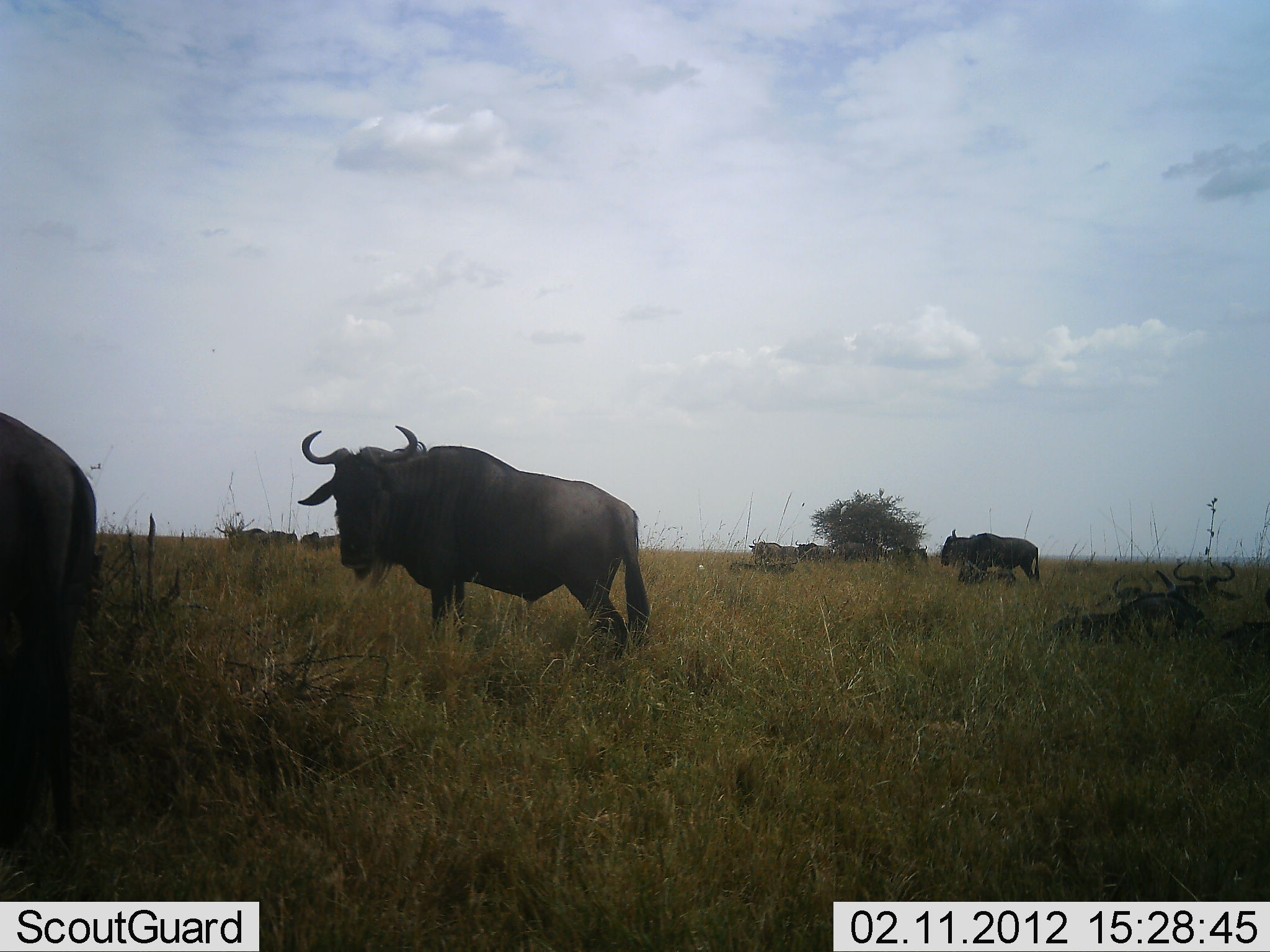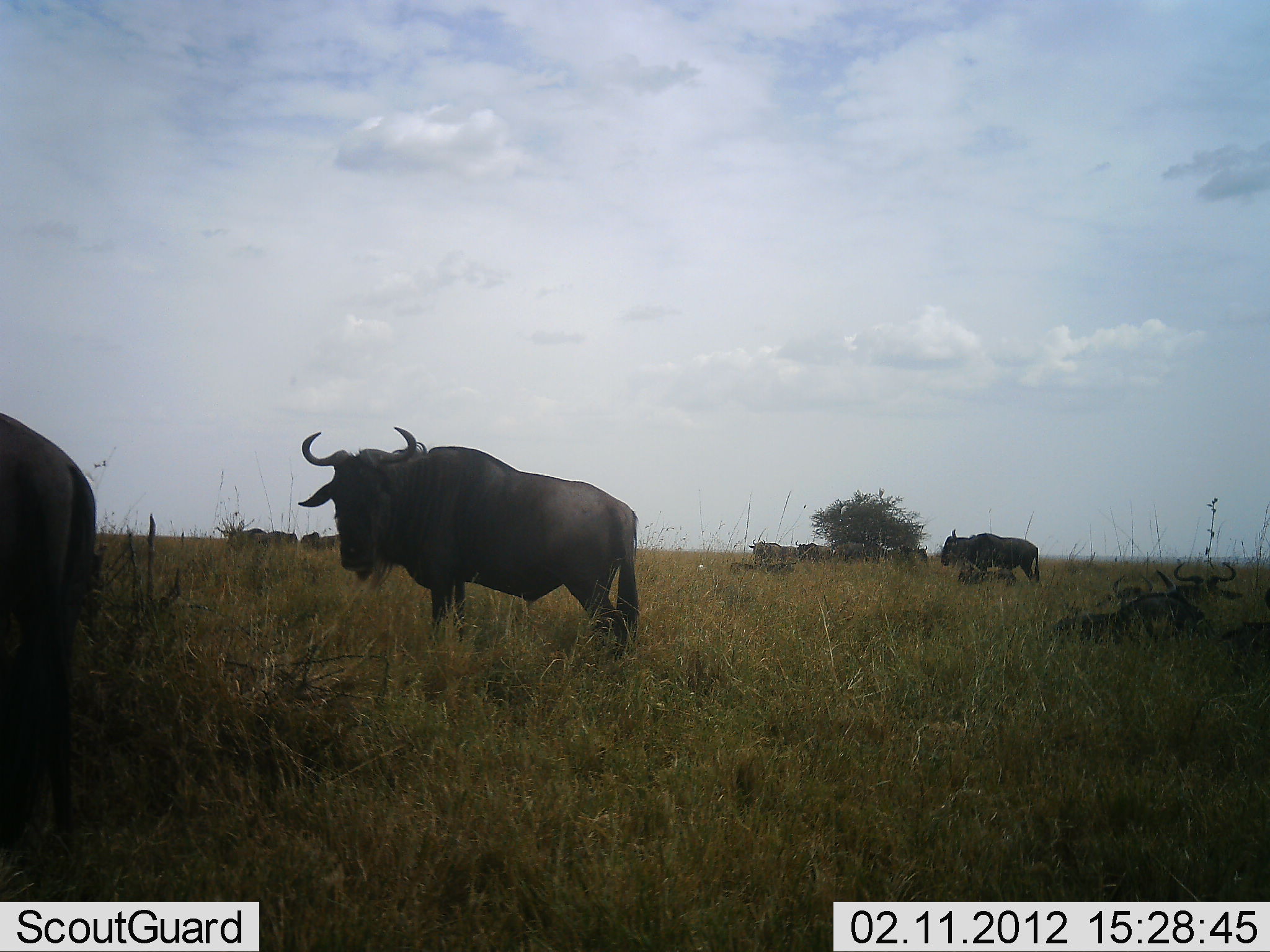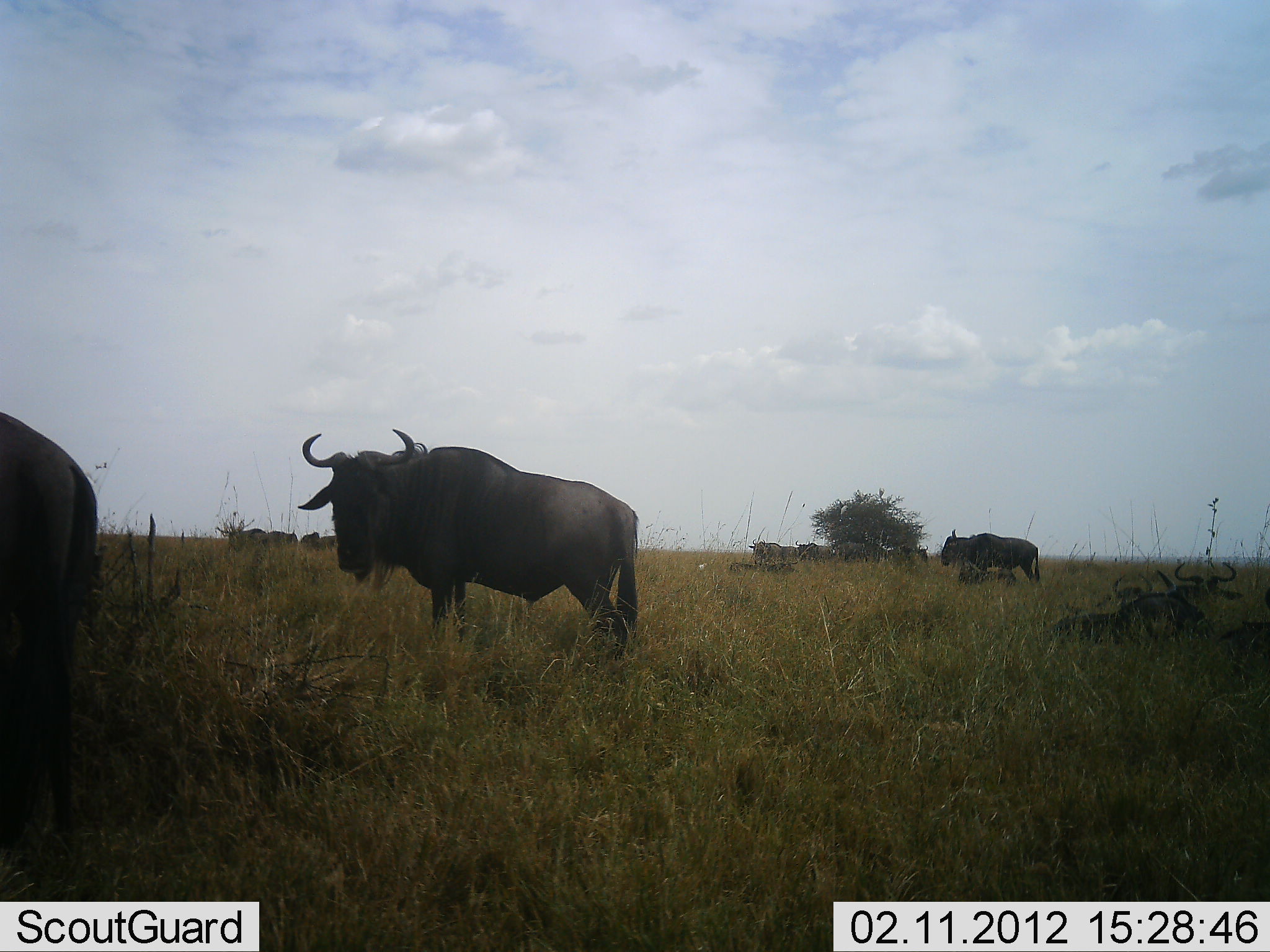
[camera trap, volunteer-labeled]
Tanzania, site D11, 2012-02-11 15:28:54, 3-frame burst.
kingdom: Animalia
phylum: Chordata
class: Mammalia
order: Artiodactyla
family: Bovidae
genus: Connochaetes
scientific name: Connochaetes taurinus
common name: blue wildebeest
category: wildebeest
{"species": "wildebeest (blue wildebeest) (Connochaetes taurinus)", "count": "11-50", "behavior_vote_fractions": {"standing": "94%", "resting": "51%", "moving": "6%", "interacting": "0%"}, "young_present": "0%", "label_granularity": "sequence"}